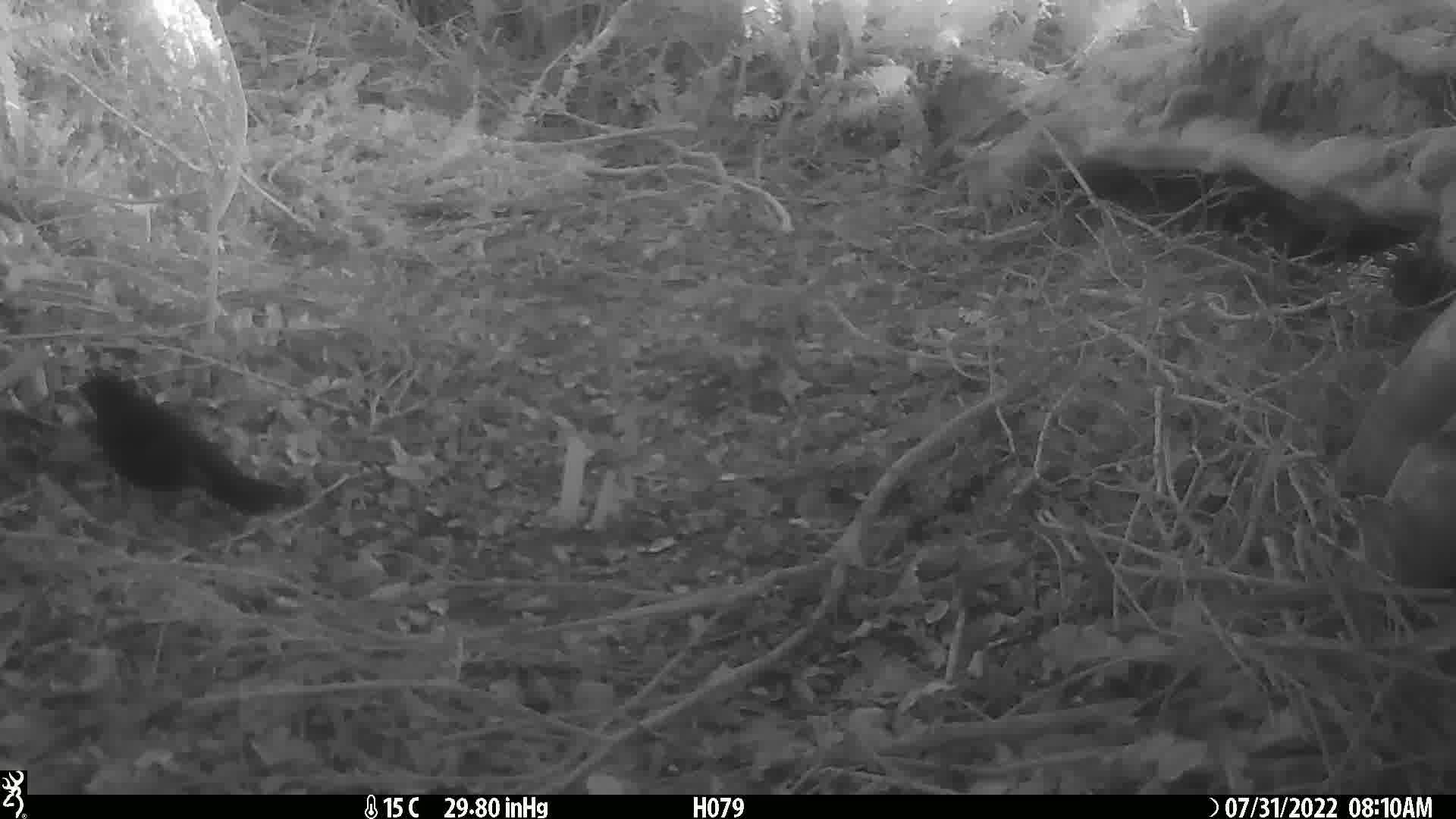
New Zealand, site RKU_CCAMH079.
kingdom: Animalia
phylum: Chordata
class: Aves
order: Passeriformes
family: Turdidae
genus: Turdus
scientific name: Turdus merula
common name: eurasian blackbird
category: blackbird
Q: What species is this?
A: Blackbird (eurasian blackbird) (Turdus merula).